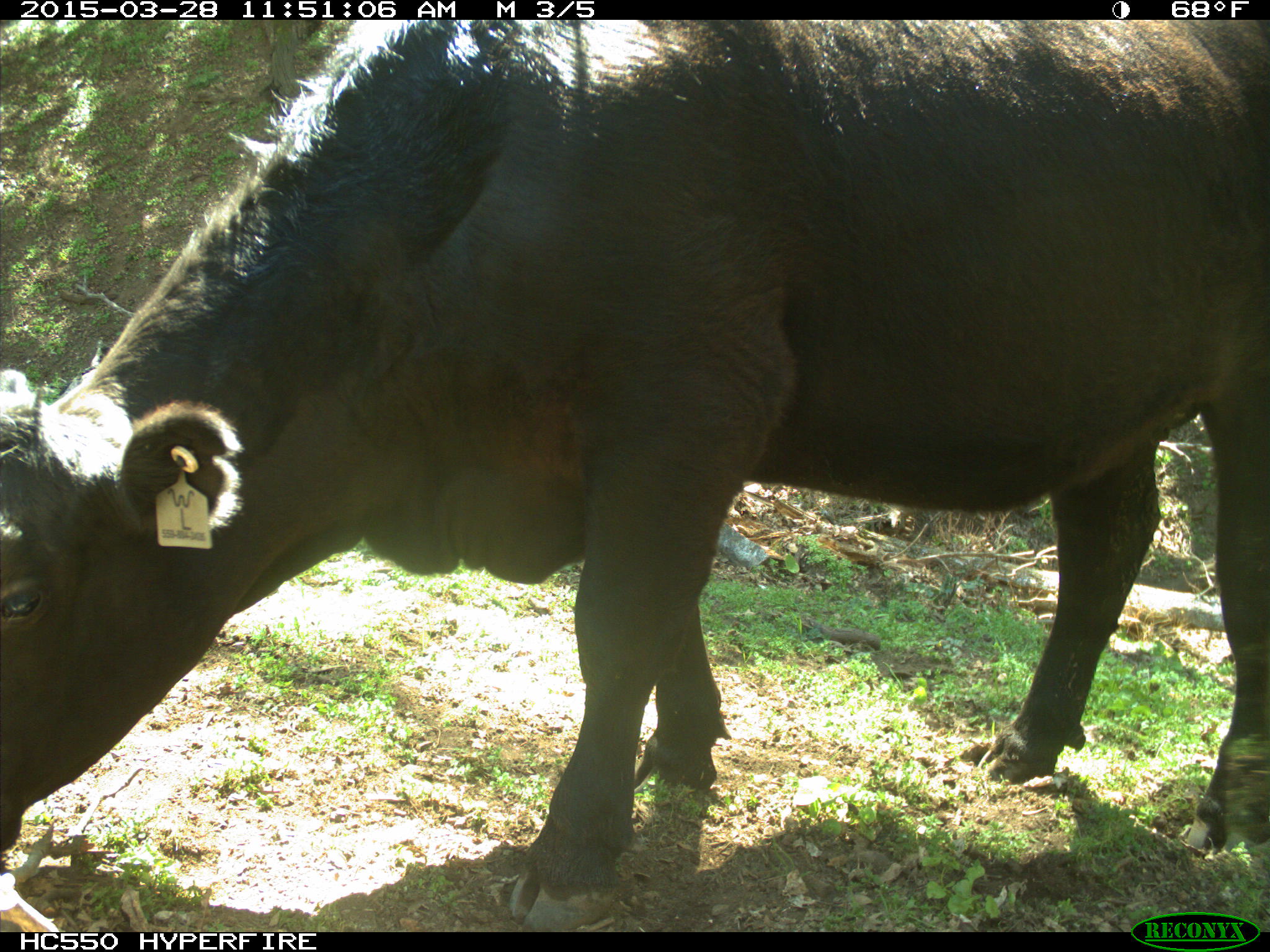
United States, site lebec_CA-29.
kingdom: Animalia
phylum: Chordata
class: Mammalia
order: Artiodactyla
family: Bovidae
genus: Bos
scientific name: Bos taurus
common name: domestic cow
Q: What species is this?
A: Bos taurus (domestic cow).